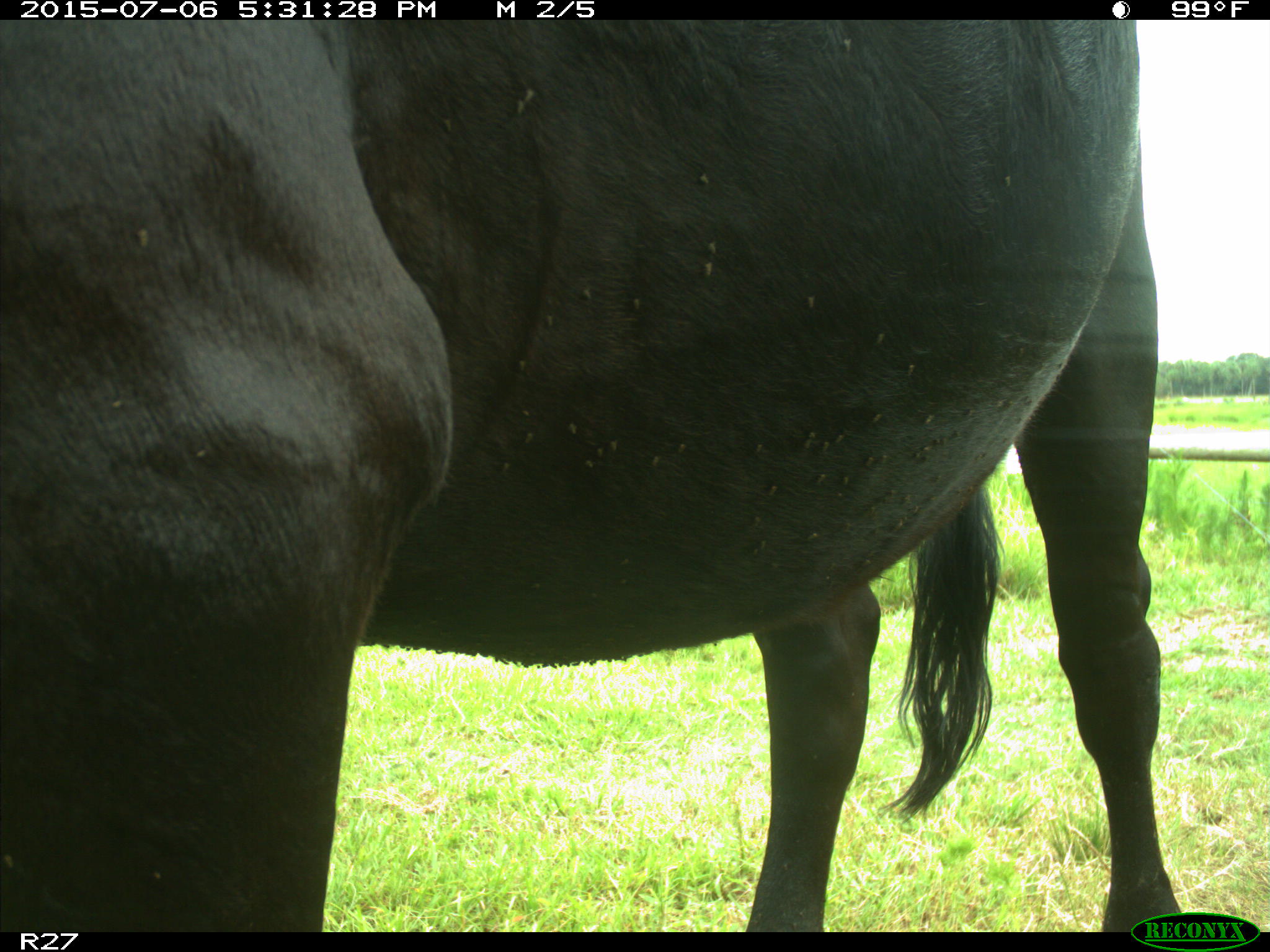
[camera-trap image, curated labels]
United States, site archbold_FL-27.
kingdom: Animalia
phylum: Chordata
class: Mammalia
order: Artiodactyla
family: Bovidae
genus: Bos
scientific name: Bos taurus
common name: domestic cow